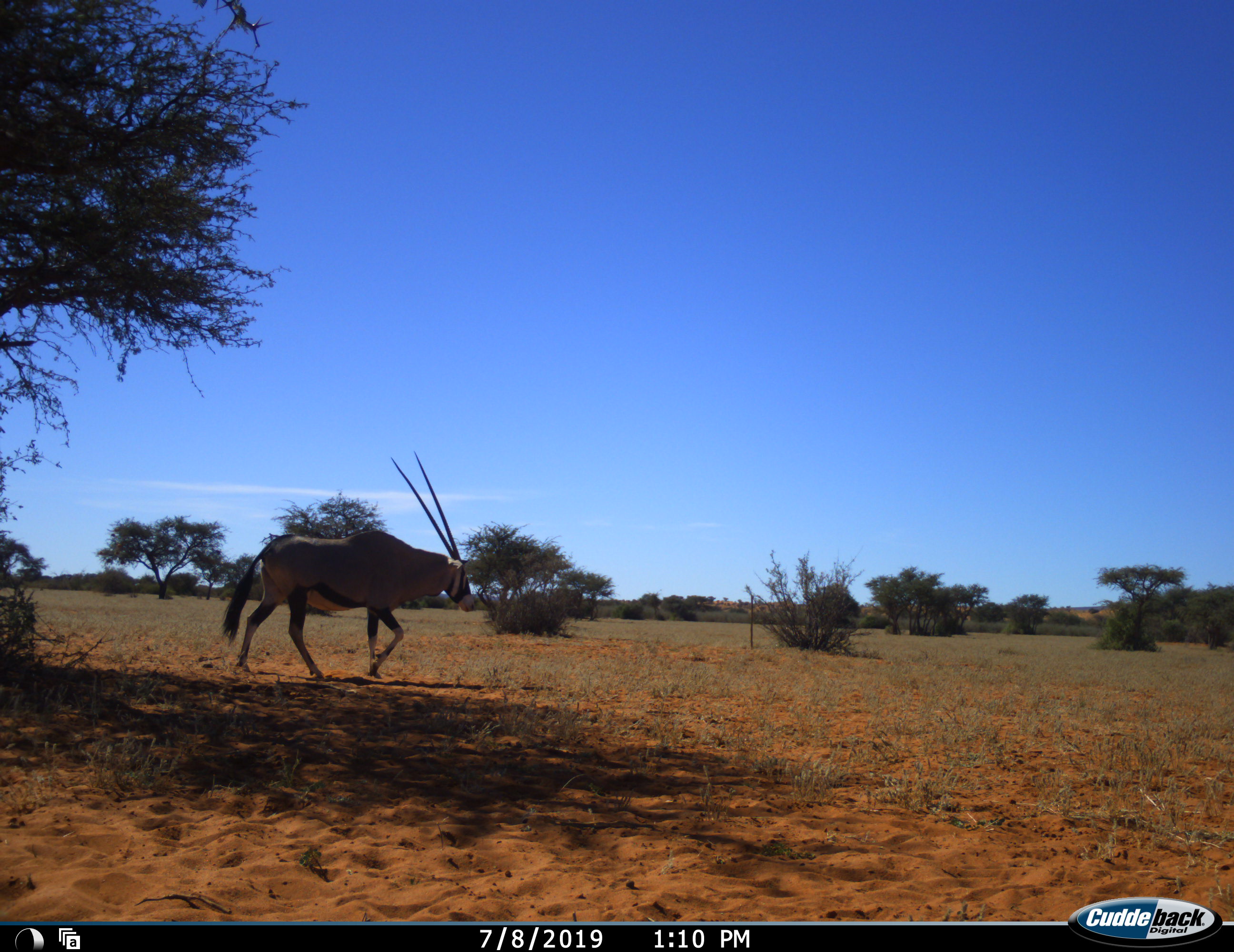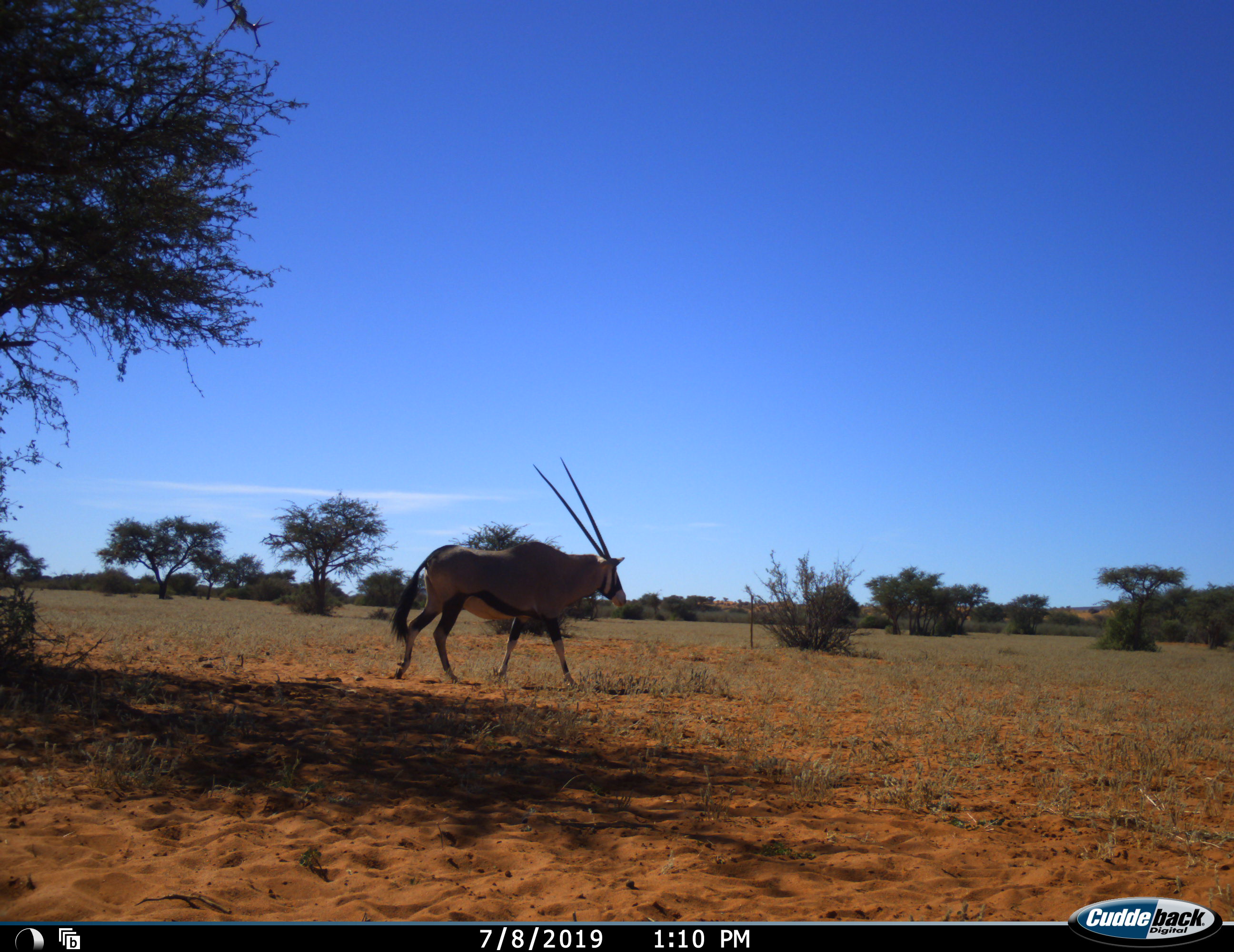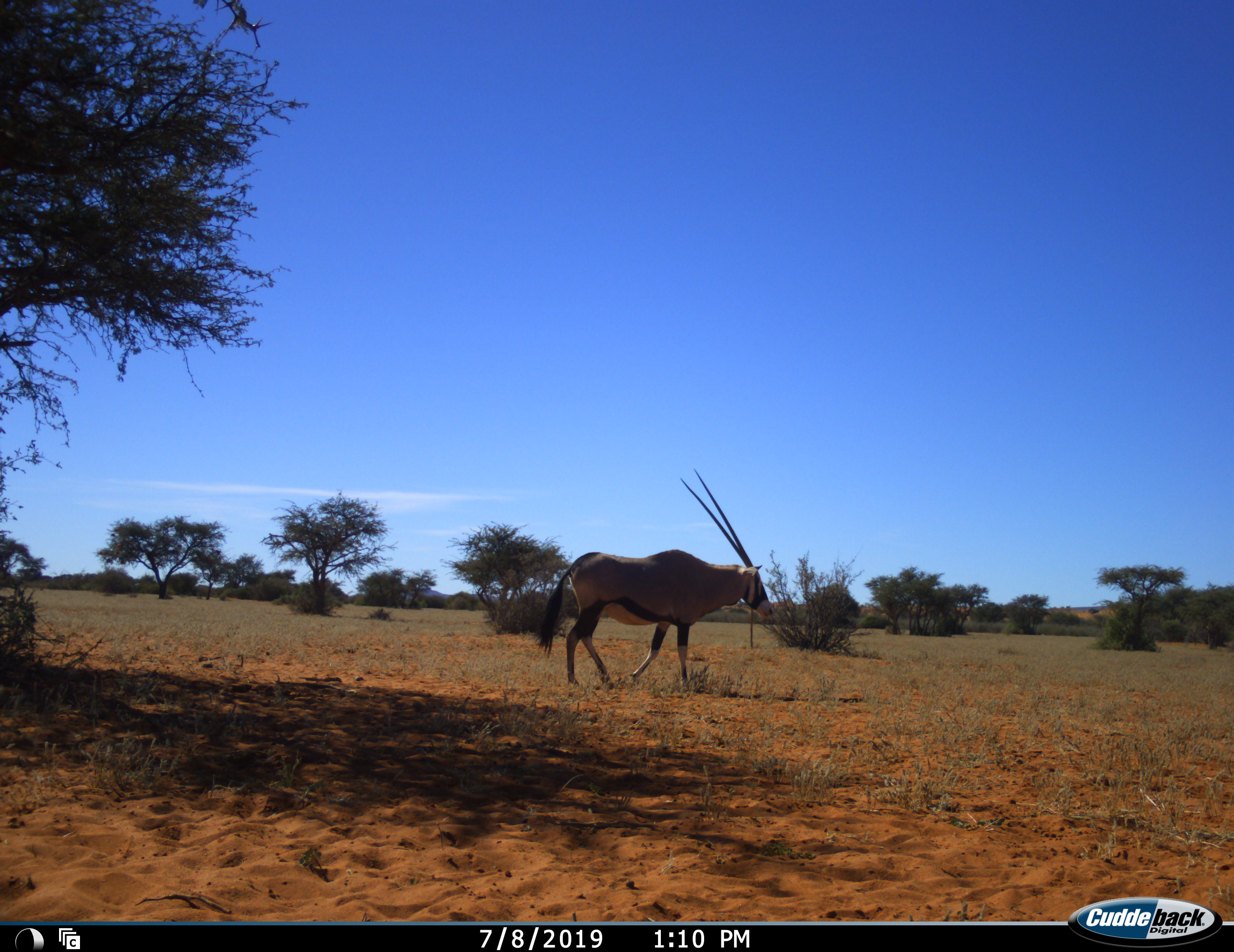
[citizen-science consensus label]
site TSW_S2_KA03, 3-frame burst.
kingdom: Animalia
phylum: Chordata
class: Mammalia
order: Artiodactyla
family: Bovidae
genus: Oryx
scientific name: Oryx gazella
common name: gemsbok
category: oryx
Oryx (gemsbok) (Oryx gazella), count 1. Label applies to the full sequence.